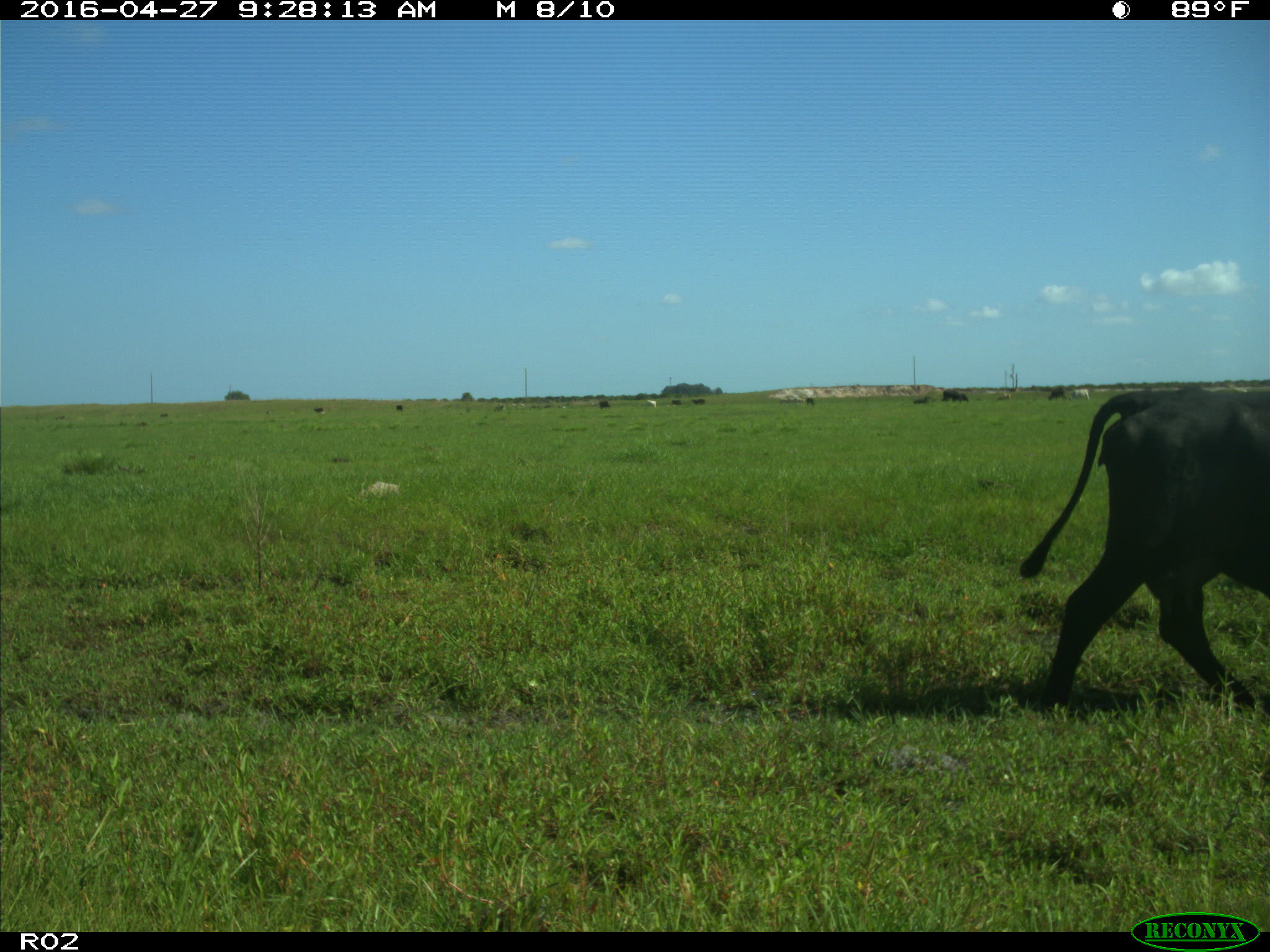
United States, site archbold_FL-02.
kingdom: Animalia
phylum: Chordata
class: Mammalia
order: Artiodactyla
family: Bovidae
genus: Bos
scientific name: Bos taurus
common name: domestic cow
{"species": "Bos taurus (domestic cow)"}